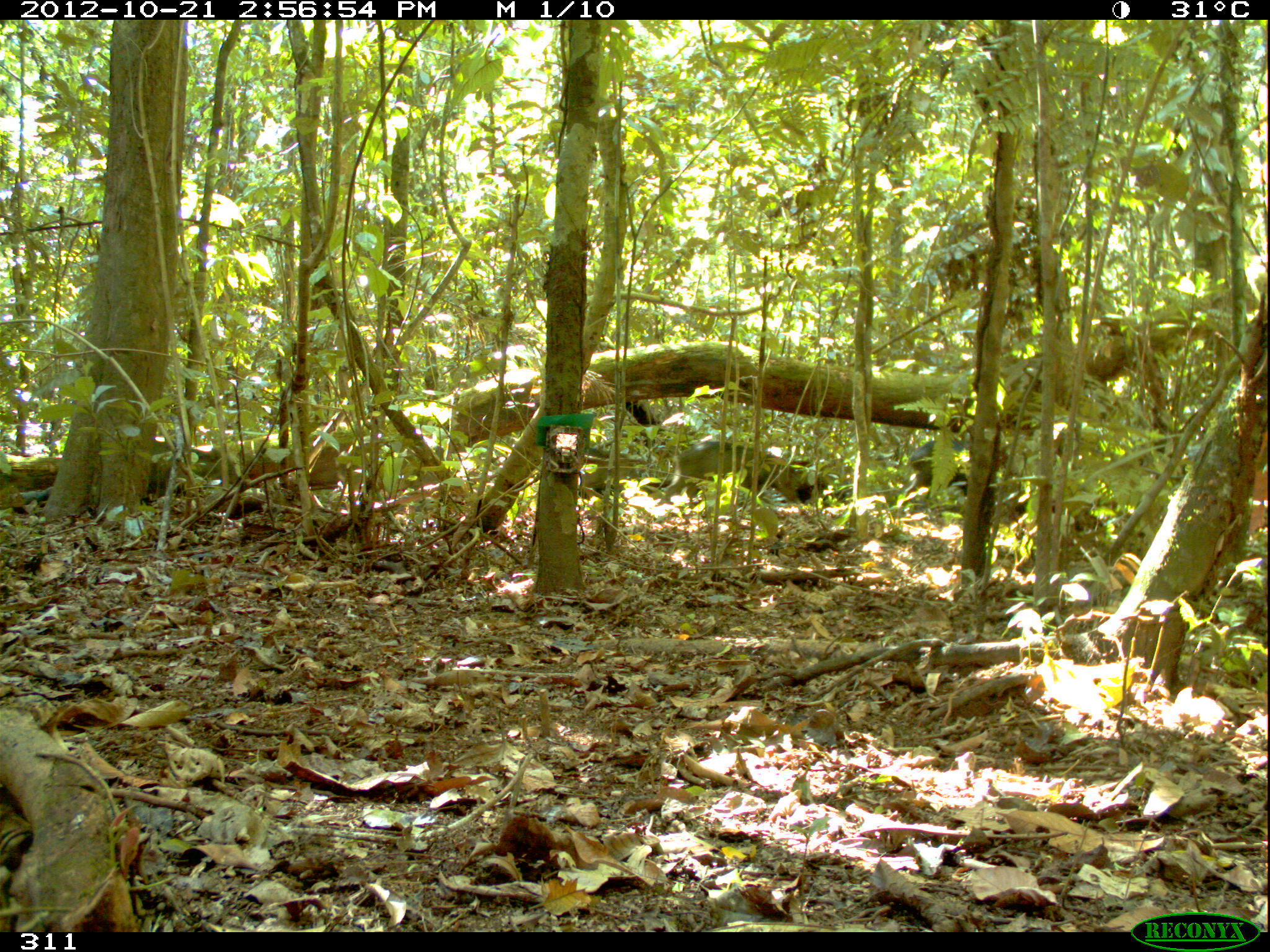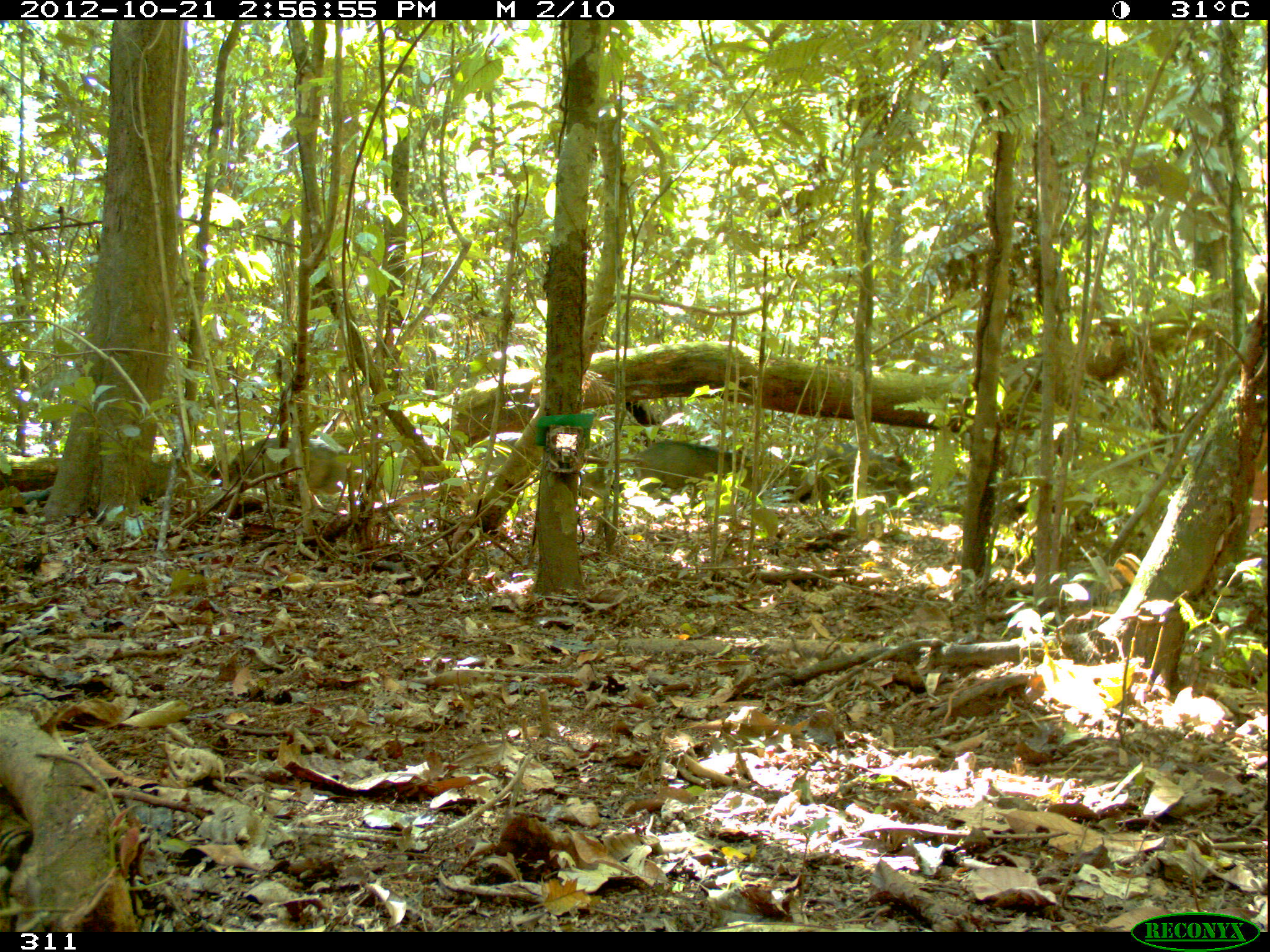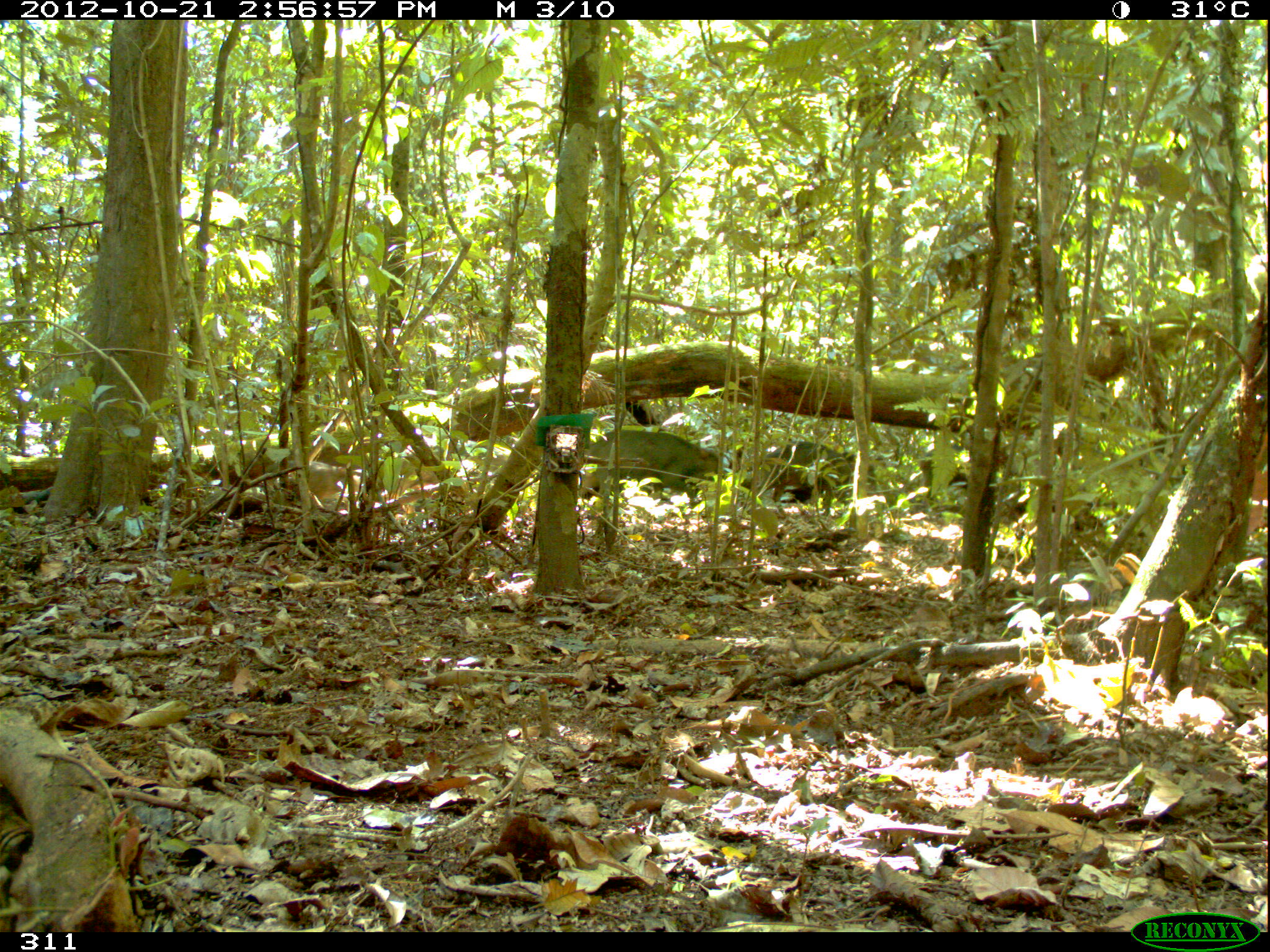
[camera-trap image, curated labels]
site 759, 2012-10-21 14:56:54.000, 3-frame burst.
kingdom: Animalia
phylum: Chordata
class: Mammalia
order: Artiodactyla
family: Tayassuidae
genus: Tayassu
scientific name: Tayassu pecari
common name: white-lipped peccary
Tayassu pecari (white-lipped peccary).